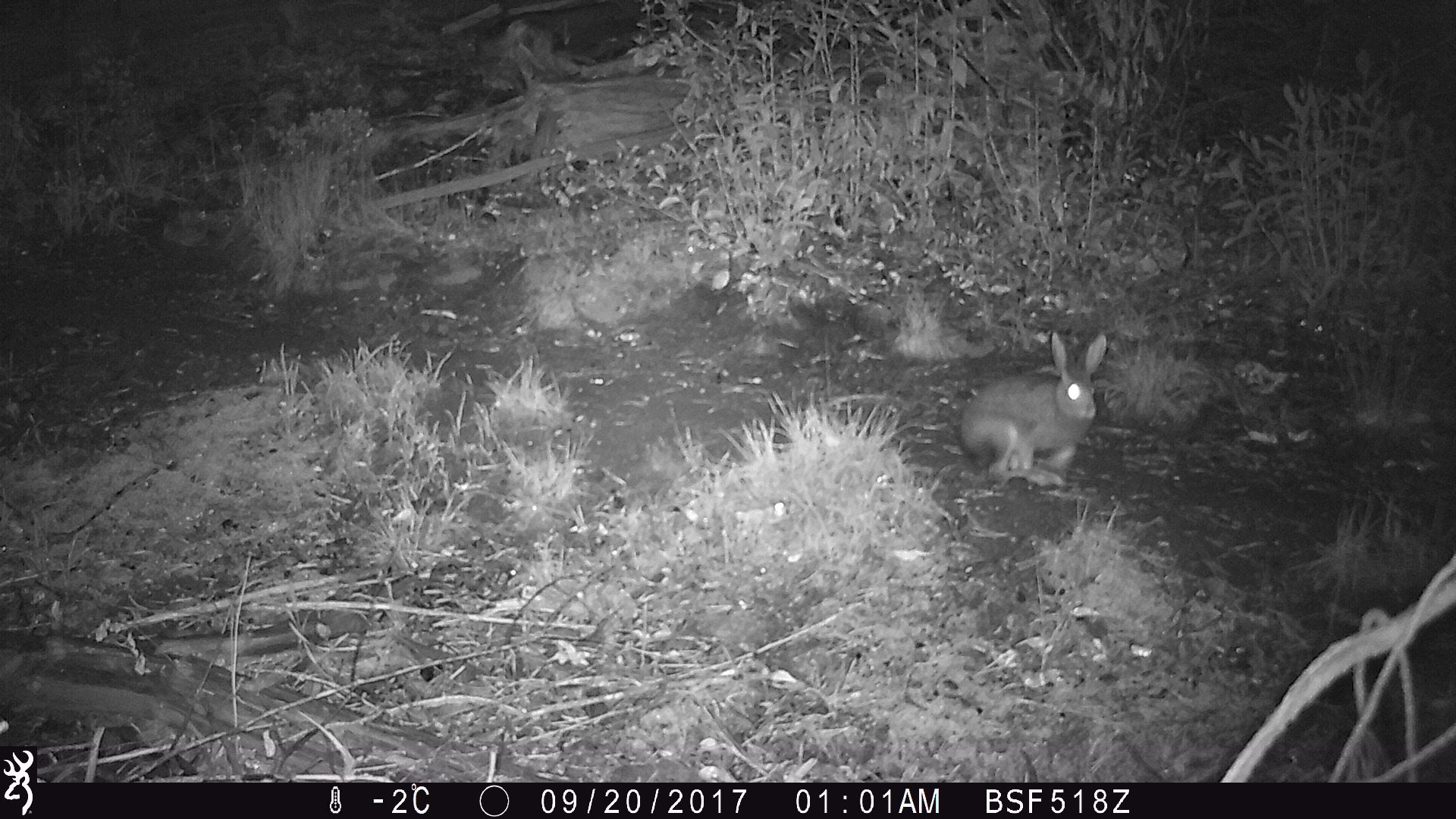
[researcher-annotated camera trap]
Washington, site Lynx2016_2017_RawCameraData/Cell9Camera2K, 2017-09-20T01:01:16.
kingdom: Animalia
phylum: Chordata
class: Mammalia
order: Lagomorpha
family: Leporidae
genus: Lepus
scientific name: Lepus americanus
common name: snowshoe hare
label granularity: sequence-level